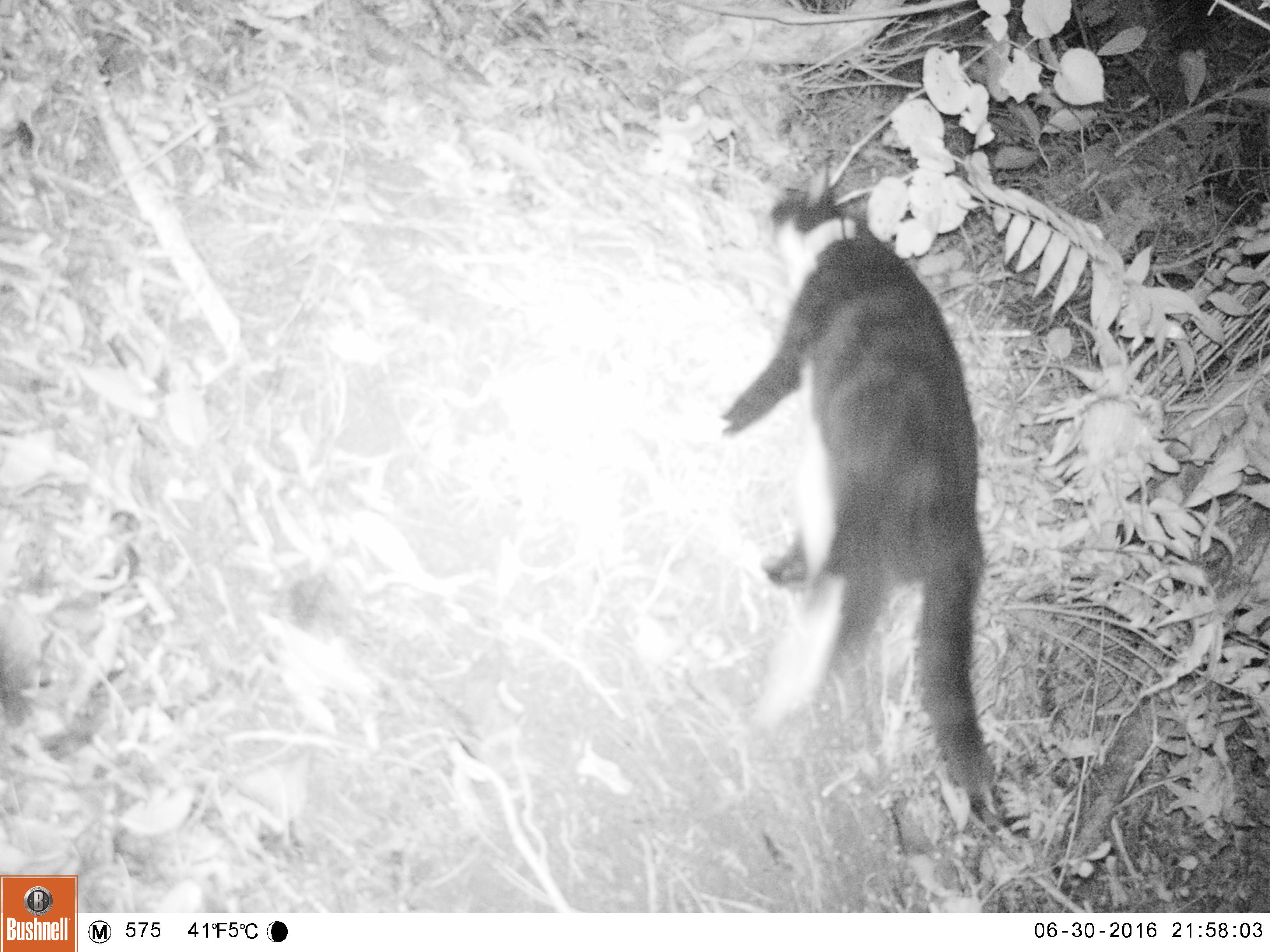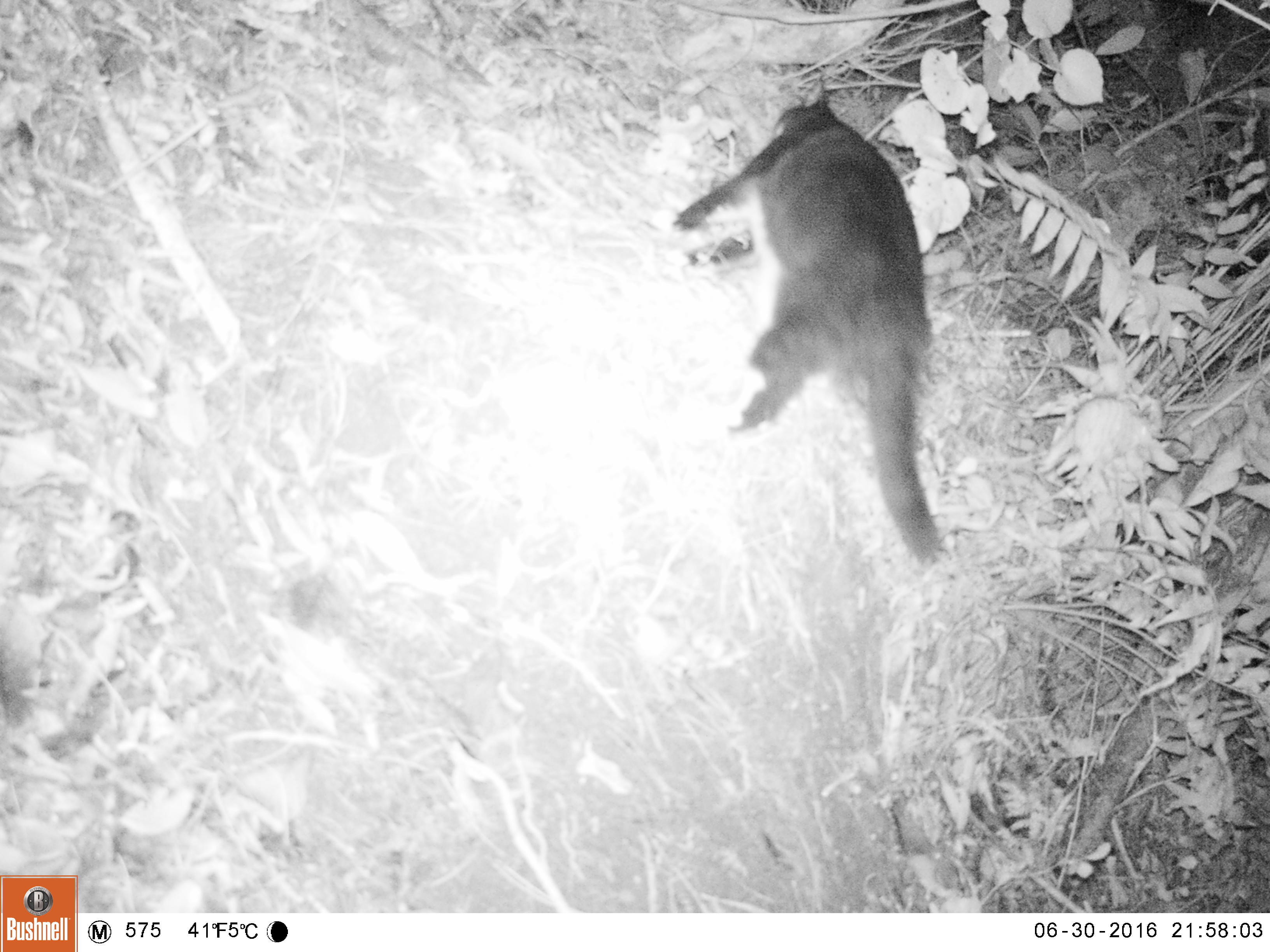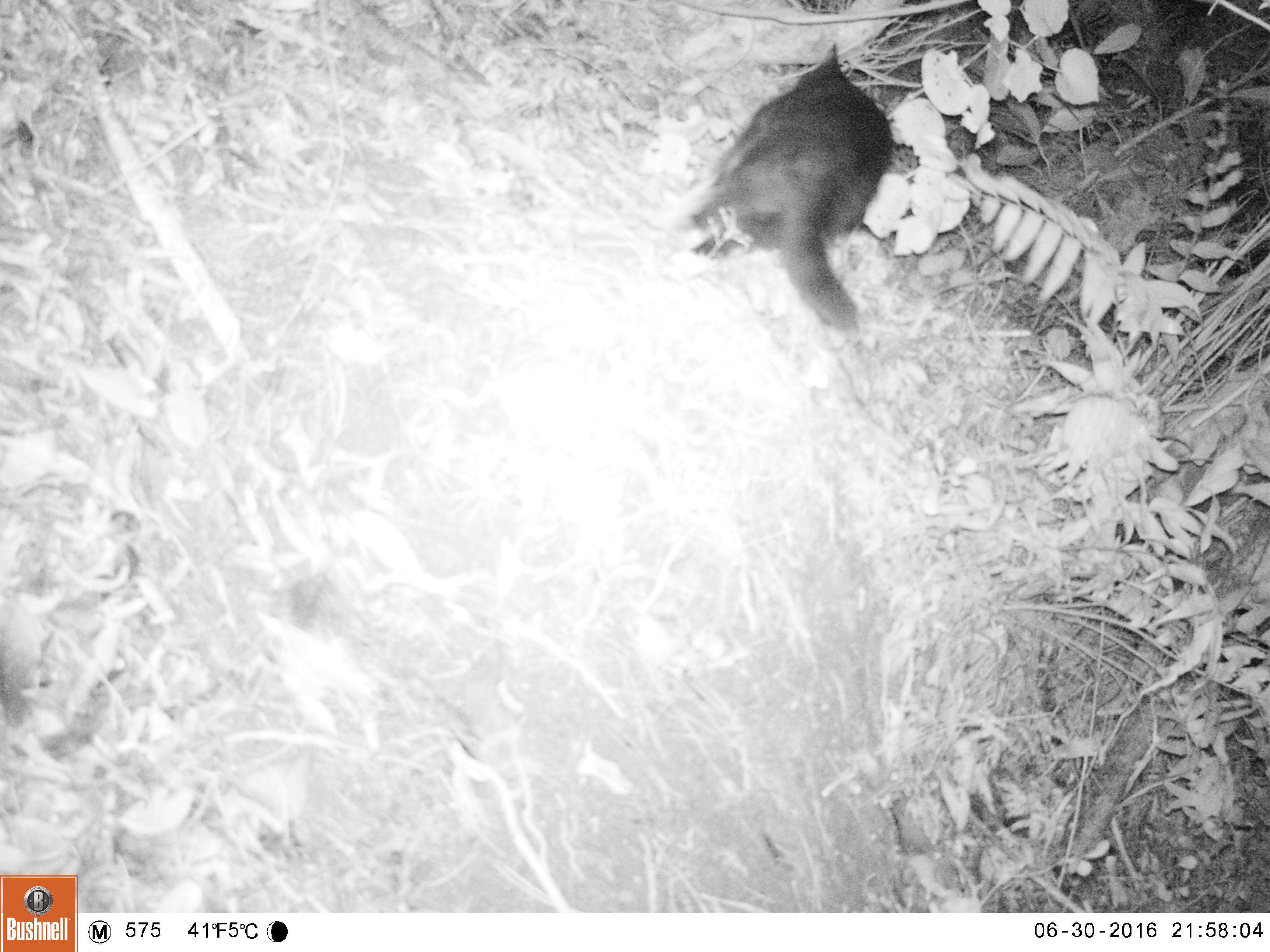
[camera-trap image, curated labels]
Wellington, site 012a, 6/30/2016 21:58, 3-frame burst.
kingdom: Animalia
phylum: Chordata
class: Mammalia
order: Carnivora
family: Felidae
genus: Felis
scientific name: Felis catus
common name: cat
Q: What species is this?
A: Cat (Felis catus).